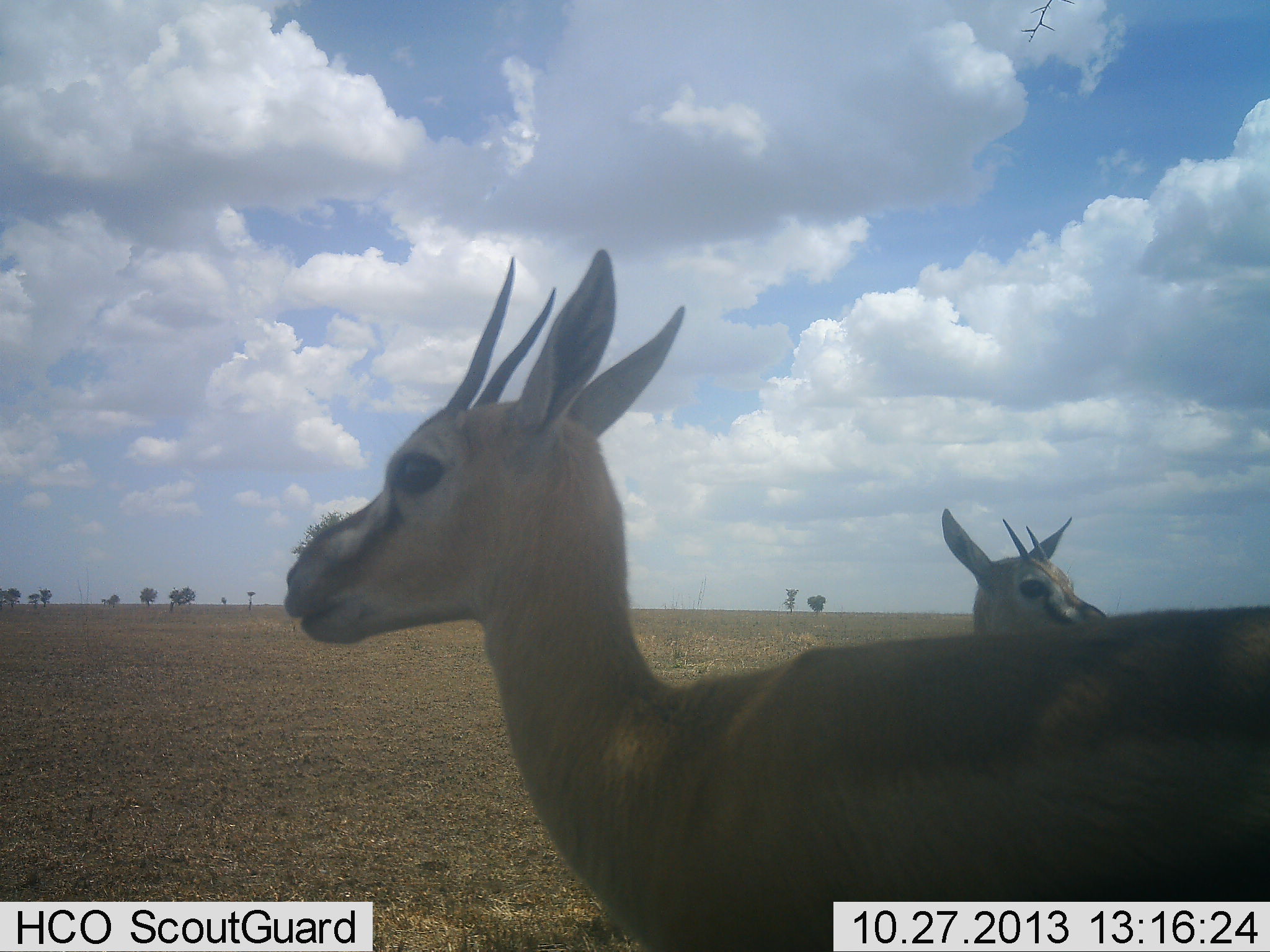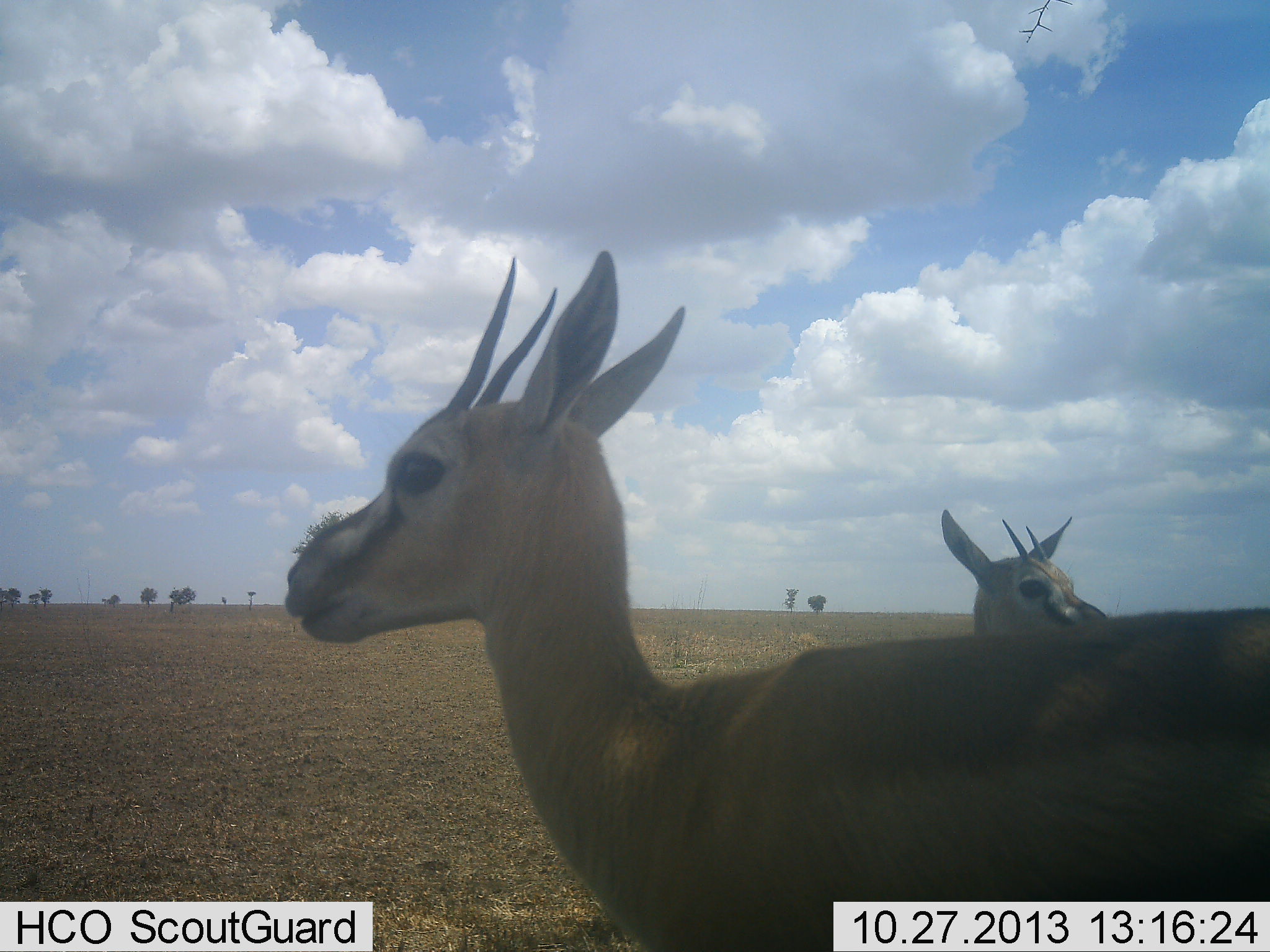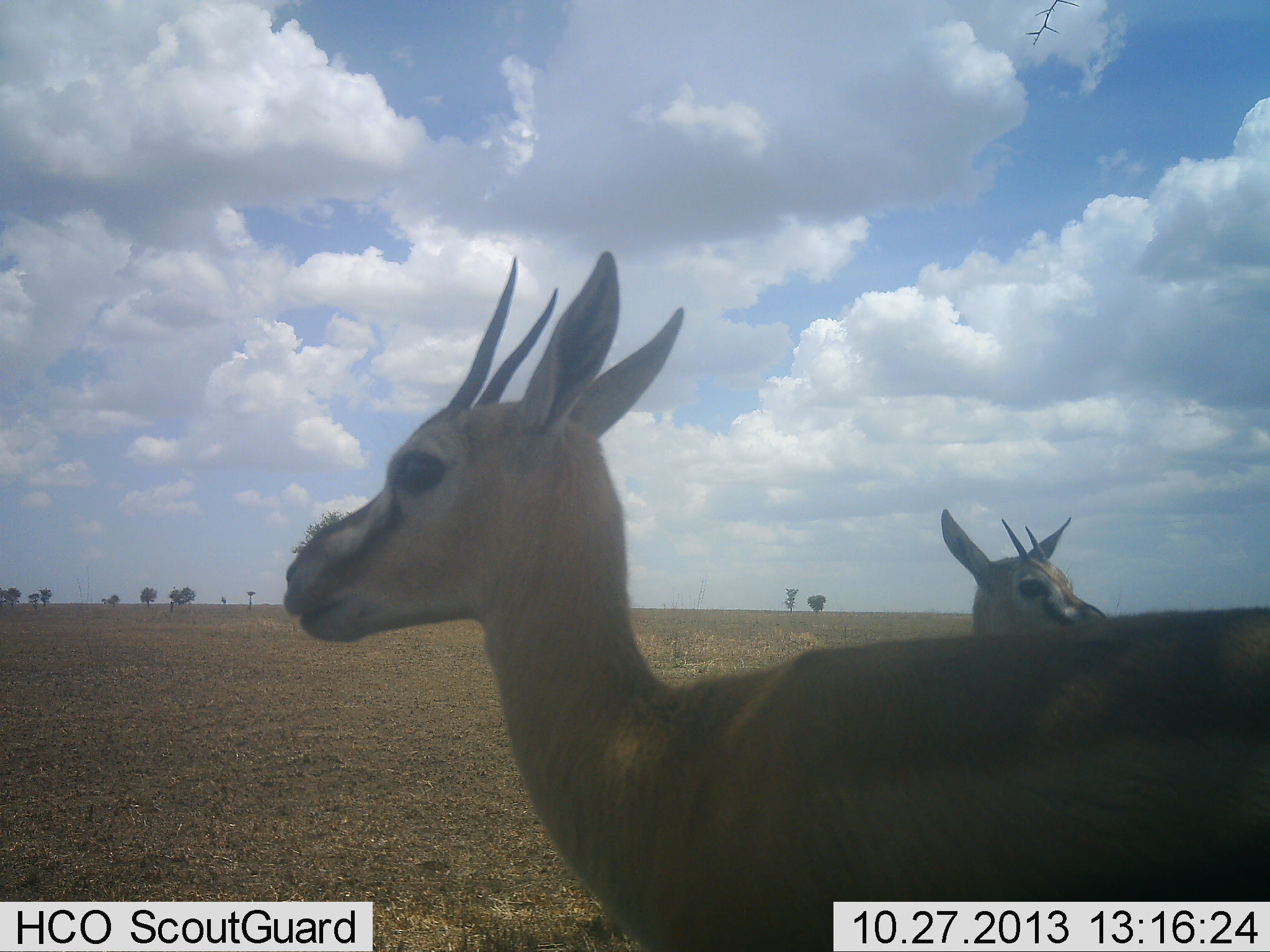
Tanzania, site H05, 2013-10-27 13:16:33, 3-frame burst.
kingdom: Animalia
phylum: Chordata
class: Mammalia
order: Artiodactyla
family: Bovidae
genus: Eudorcas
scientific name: Eudorcas thomsonii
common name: thomson's gazelle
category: gazellethomsons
Gazellethomsons (thomson's gazelle) (Eudorcas thomsonii), count 2. Behavior (volunteer vote fractions): standing 100%, resting 5%, moving 0%, interacting 5%. Young present (vote fraction): 0%. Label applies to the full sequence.